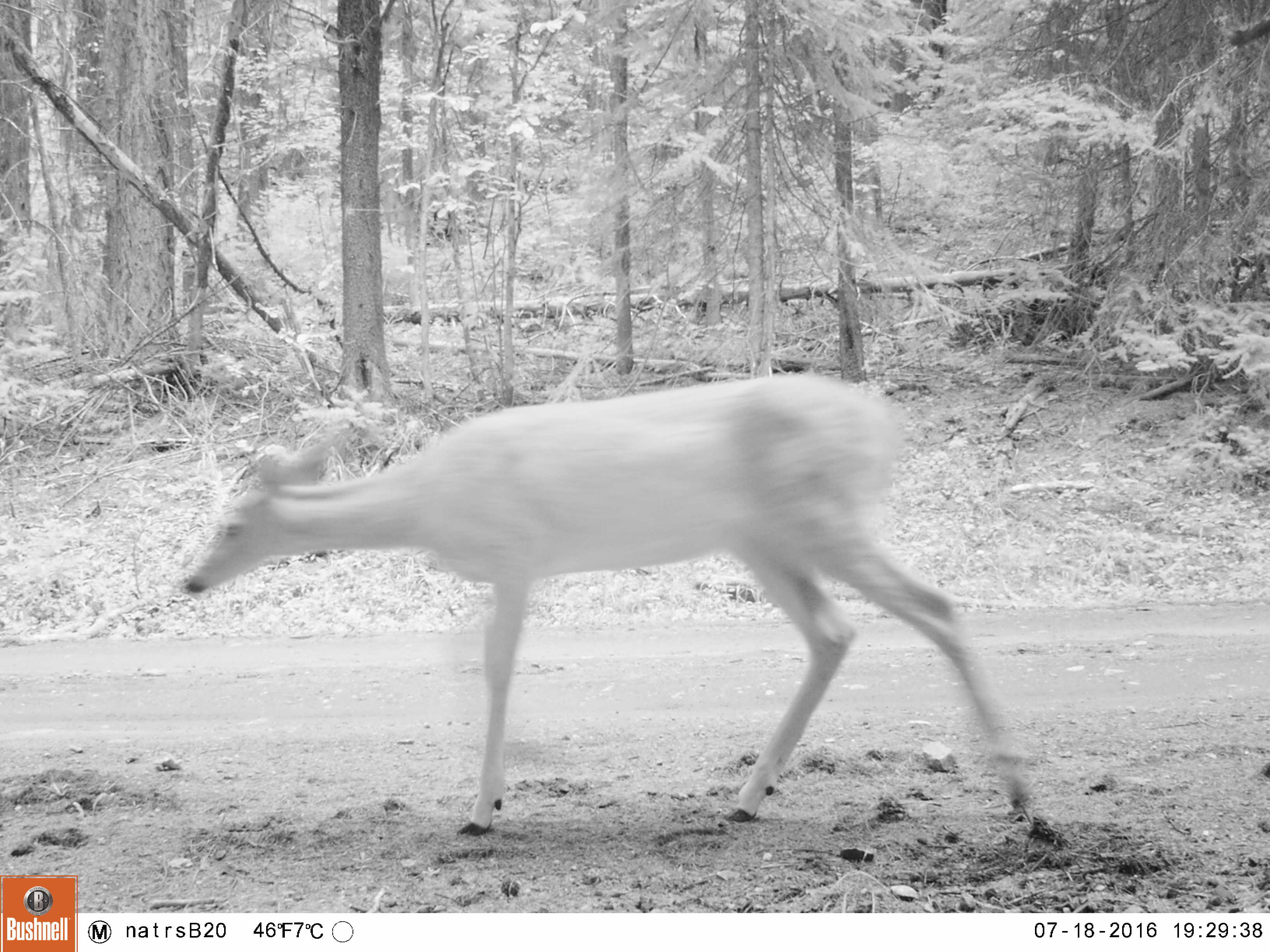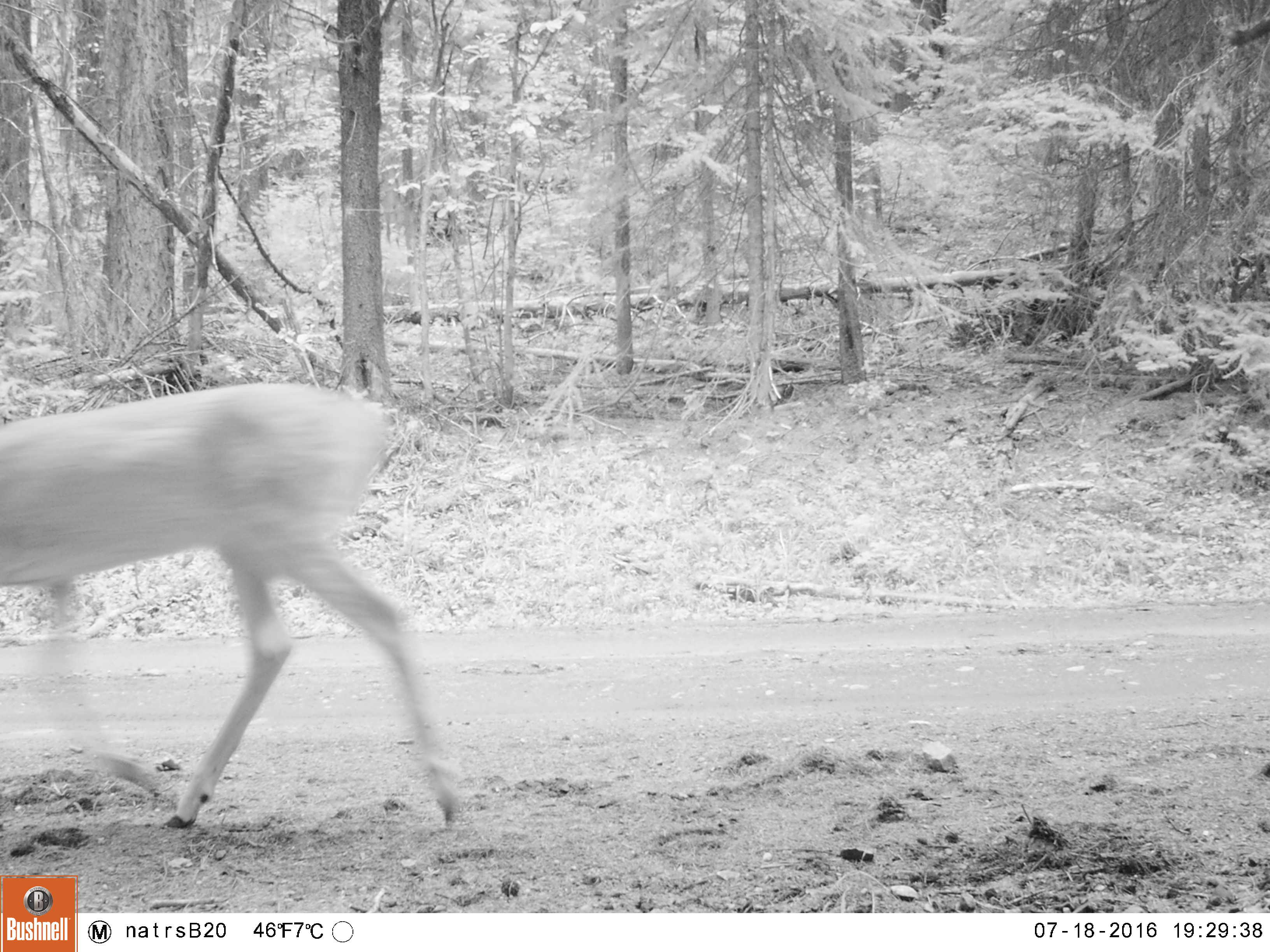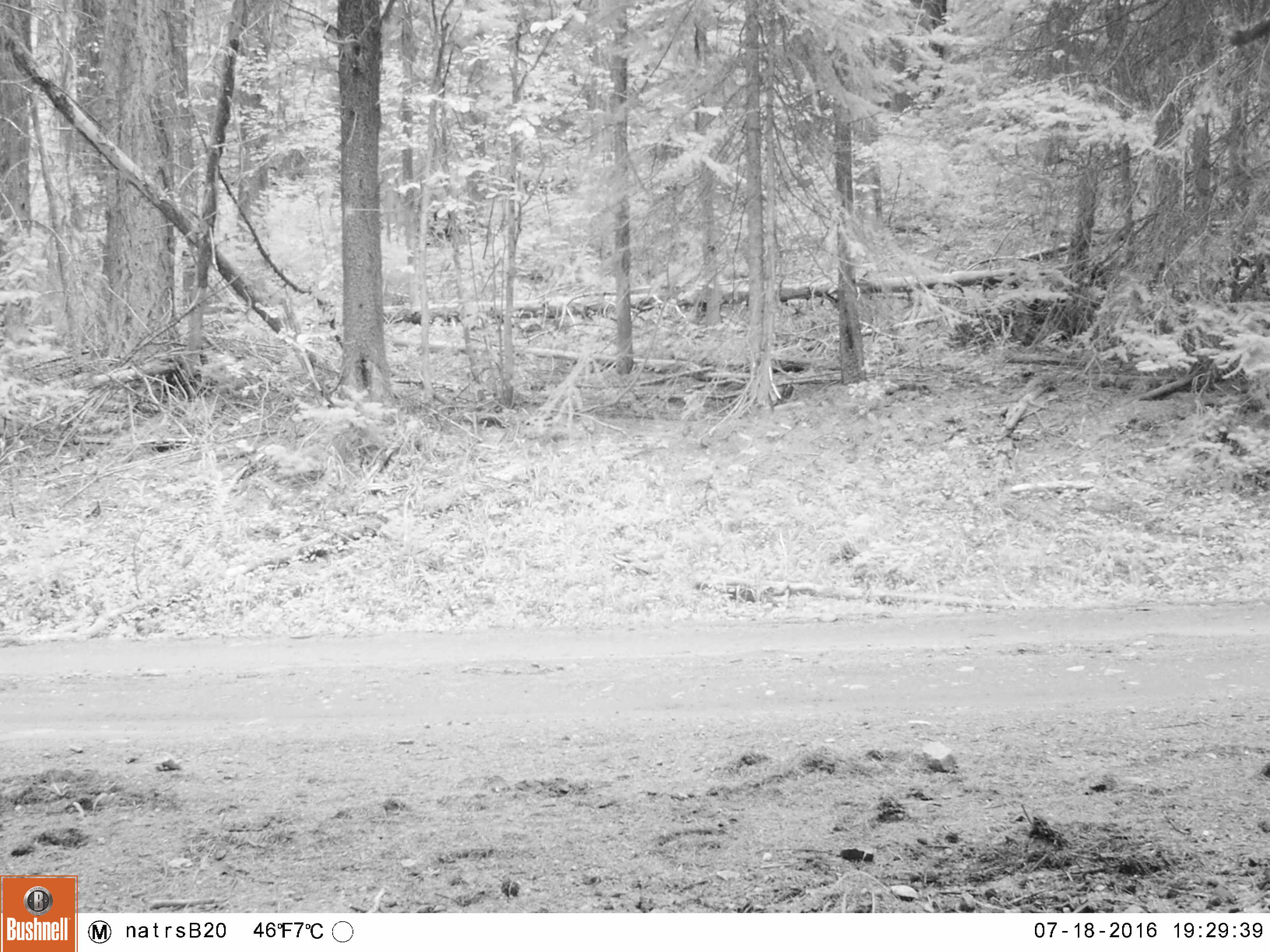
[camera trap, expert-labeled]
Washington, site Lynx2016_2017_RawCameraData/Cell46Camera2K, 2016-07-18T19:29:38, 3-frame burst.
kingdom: Animalia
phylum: Chordata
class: Mammalia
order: Artiodactyla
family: Cervidae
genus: Odocoileus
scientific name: Odocoileus virginianus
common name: white-tailed deer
Odocoileus virginianus (white-tailed deer). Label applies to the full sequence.